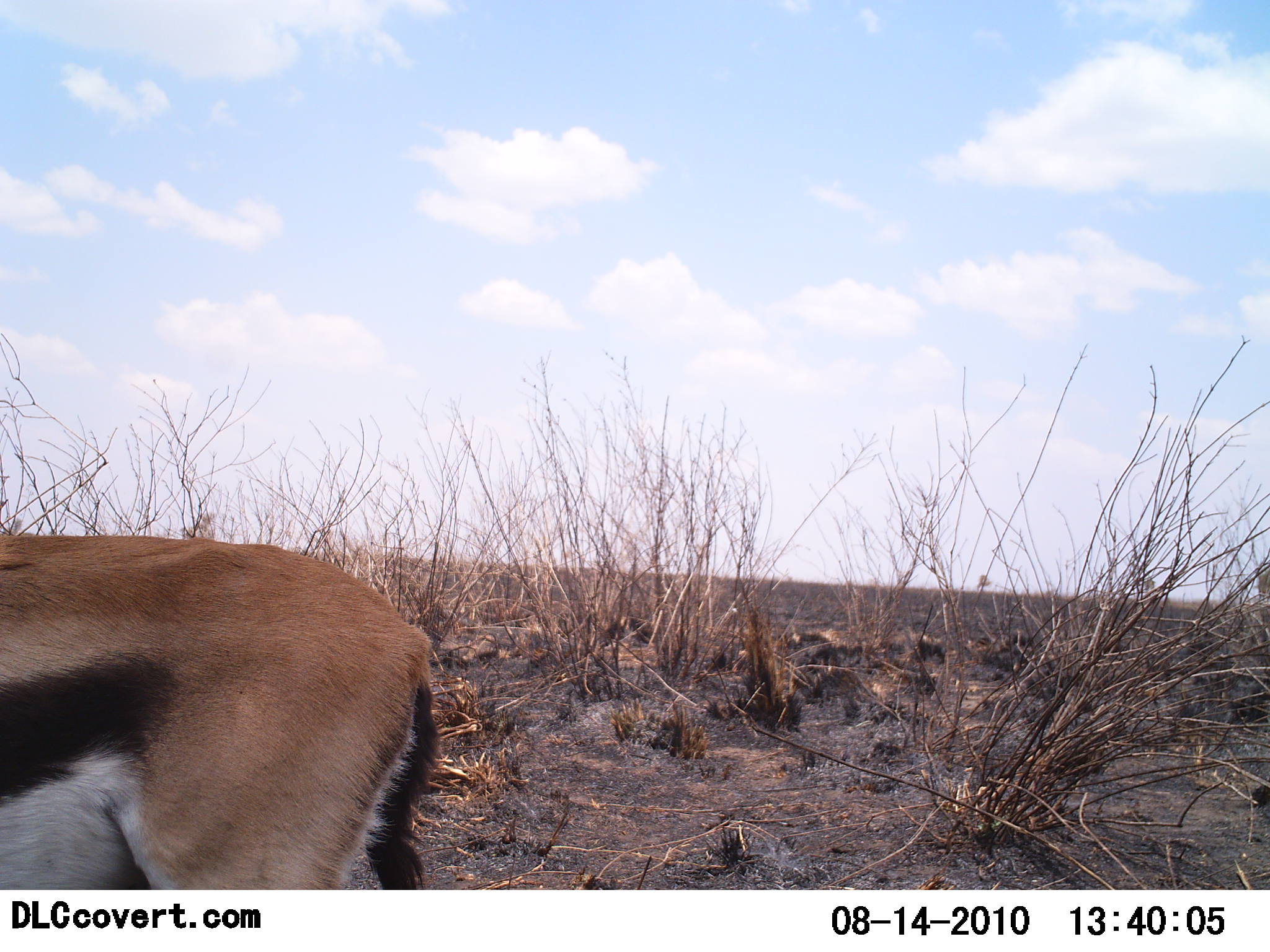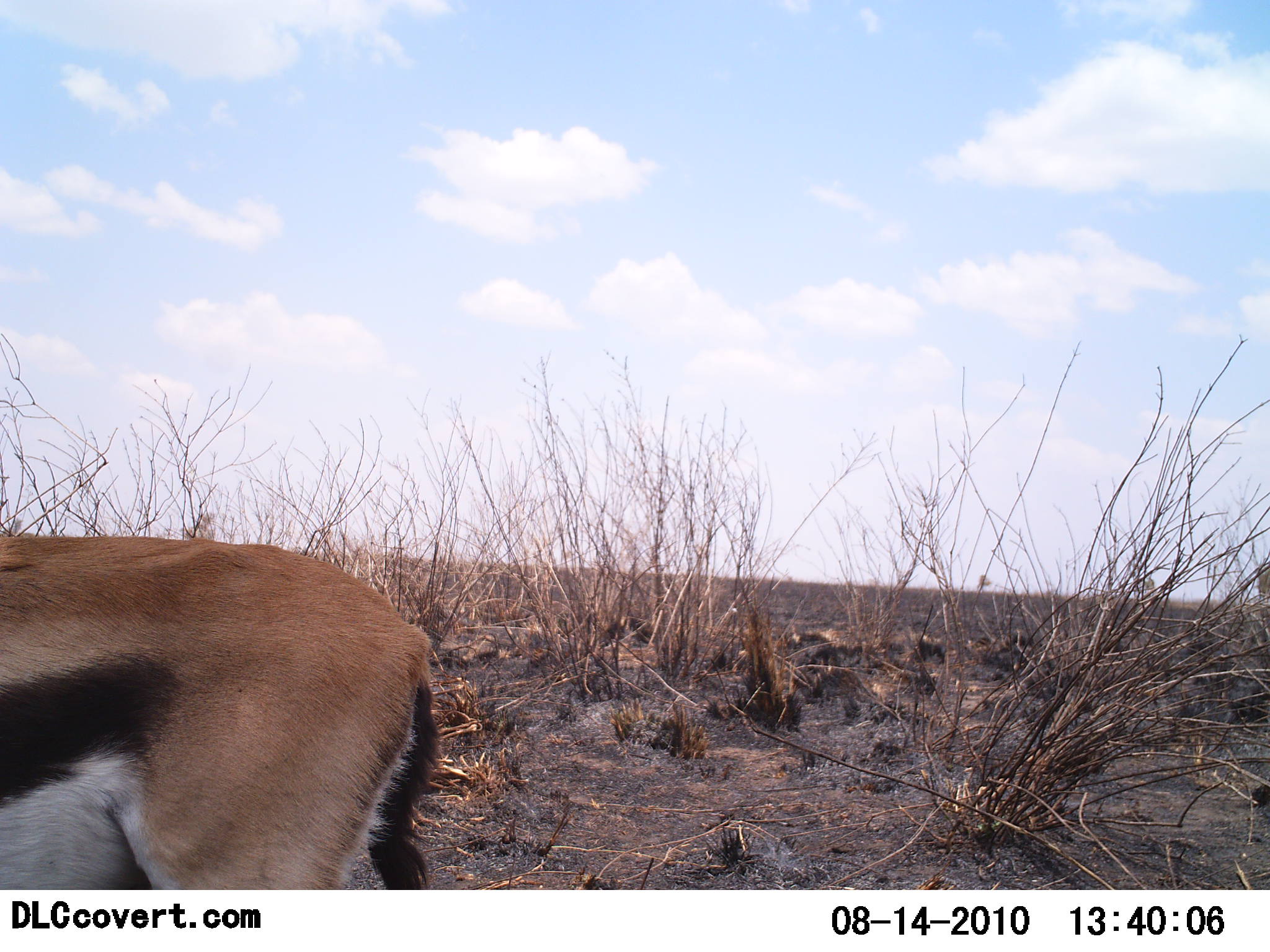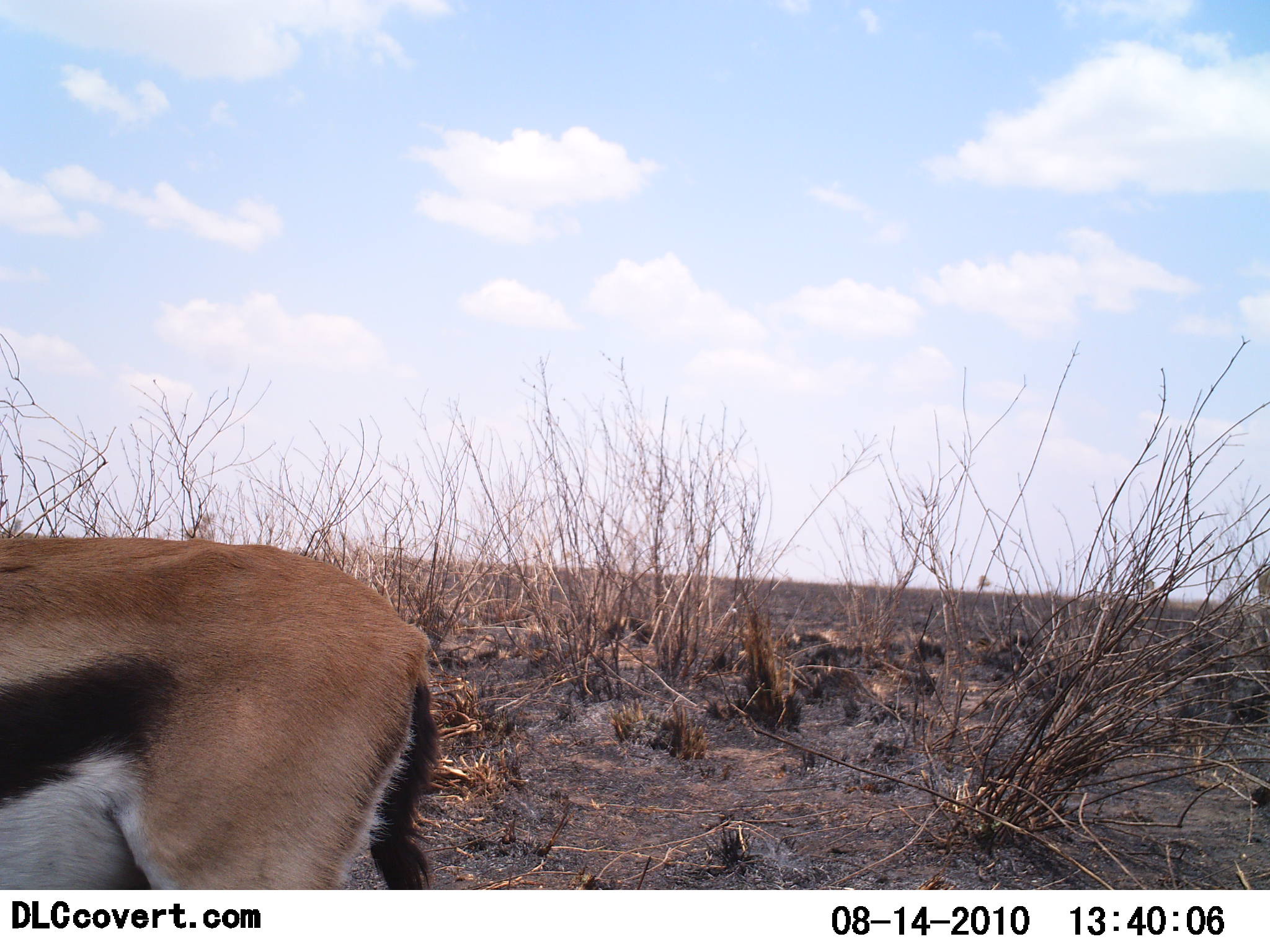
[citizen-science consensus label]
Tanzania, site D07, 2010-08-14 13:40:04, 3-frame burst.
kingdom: Animalia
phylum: Chordata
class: Mammalia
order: Artiodactyla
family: Bovidae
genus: Eudorcas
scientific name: Eudorcas thomsonii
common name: thomson's gazelle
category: gazellethomsons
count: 1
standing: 92%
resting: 0%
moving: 8%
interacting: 0%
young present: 0%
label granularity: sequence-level